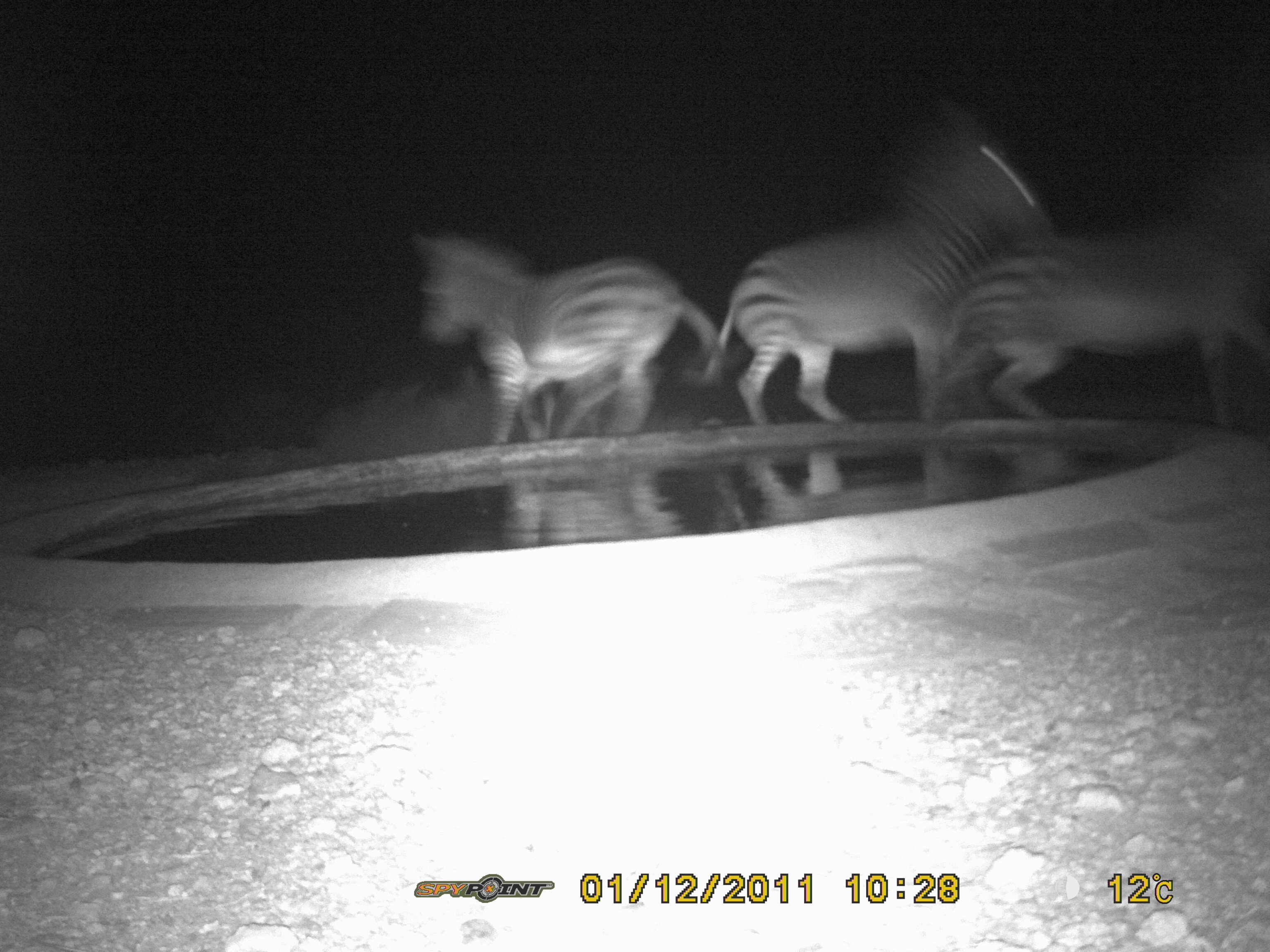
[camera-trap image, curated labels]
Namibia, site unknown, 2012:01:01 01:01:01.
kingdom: Animalia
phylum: Chordata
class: Mammalia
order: Perissodactyla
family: Equidae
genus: Equus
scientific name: Equus zebra hartmannae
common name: hartmann's mountain zebra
Equus zebra hartmannae (hartmann's mountain zebra).